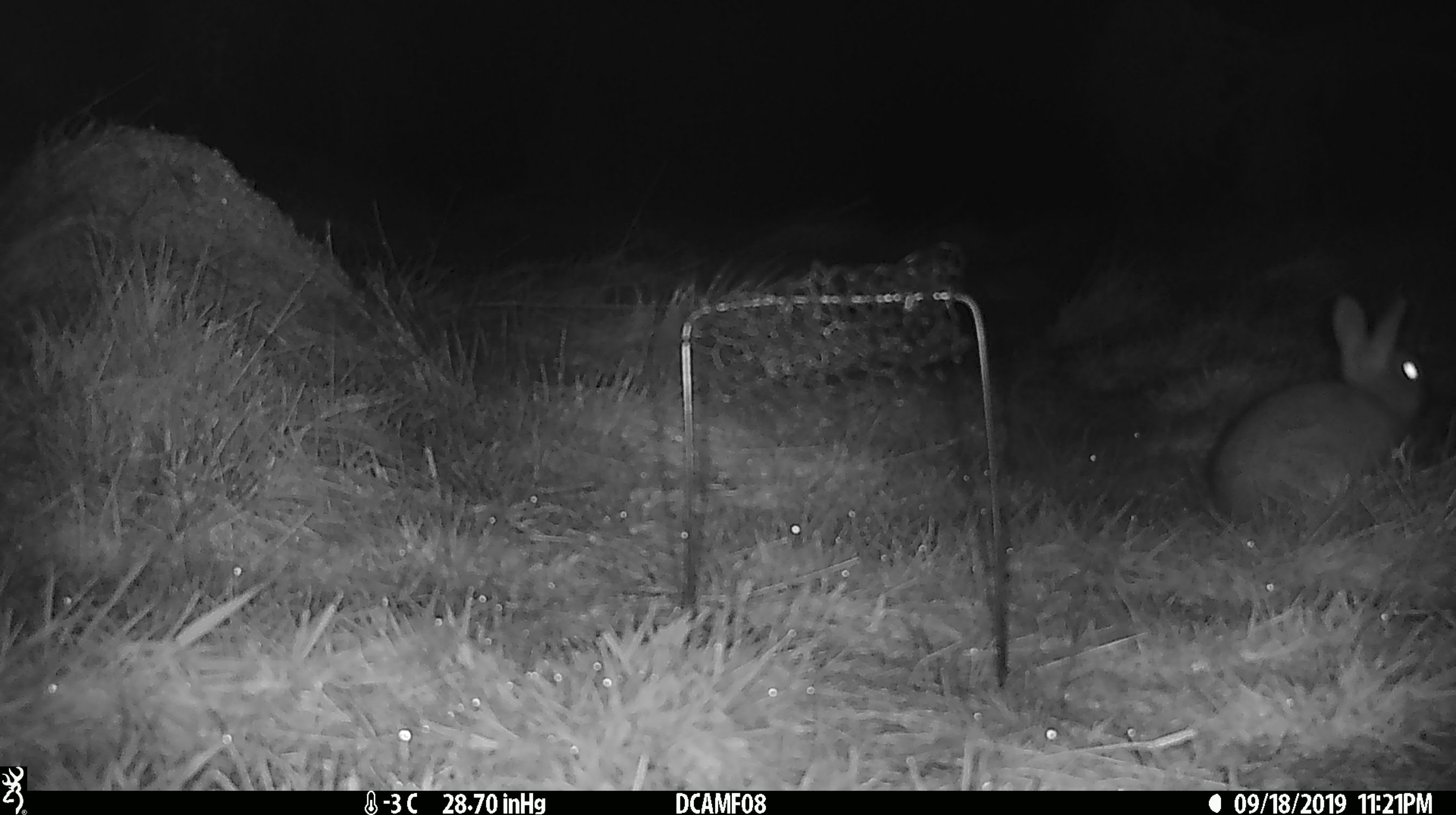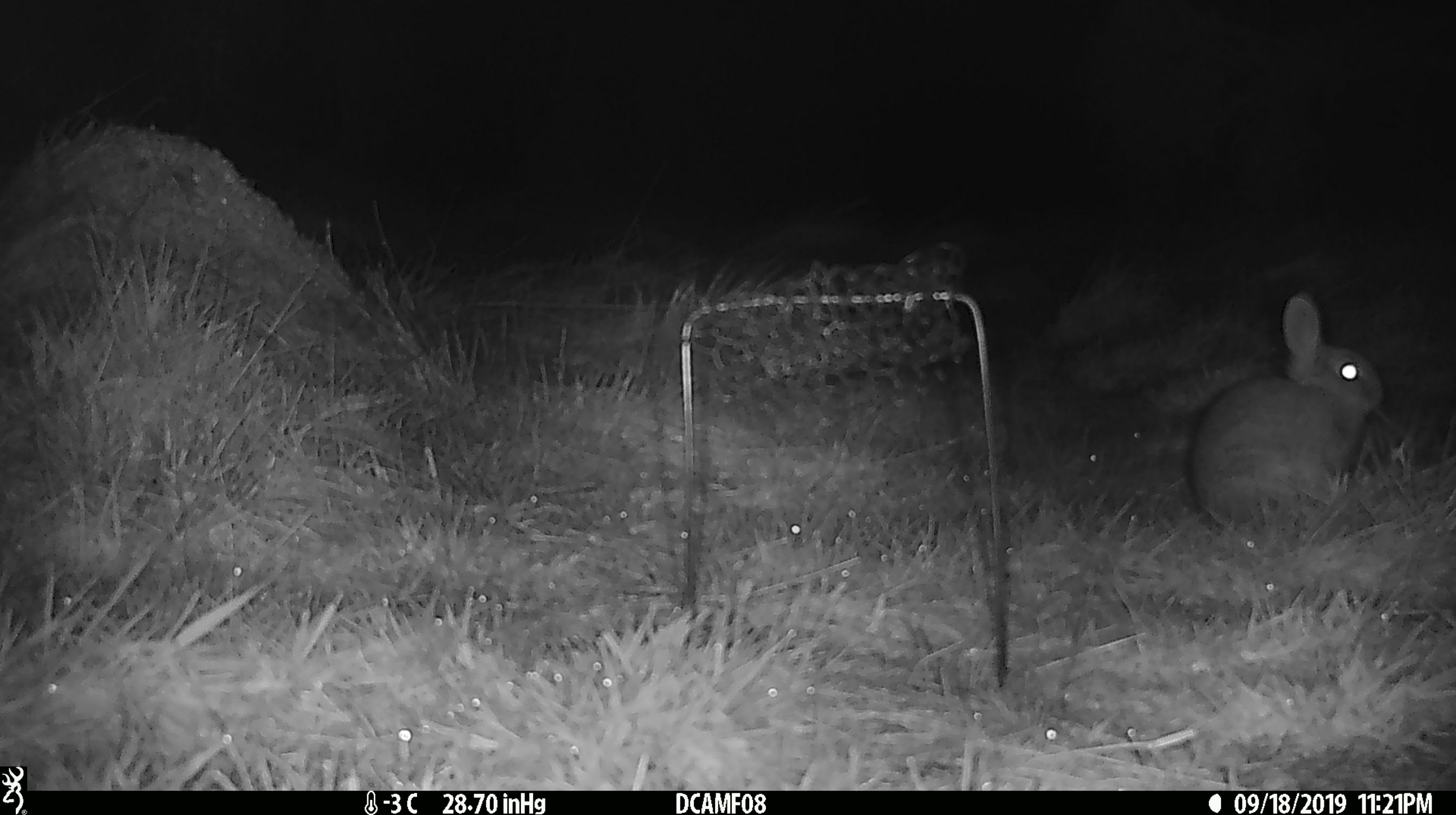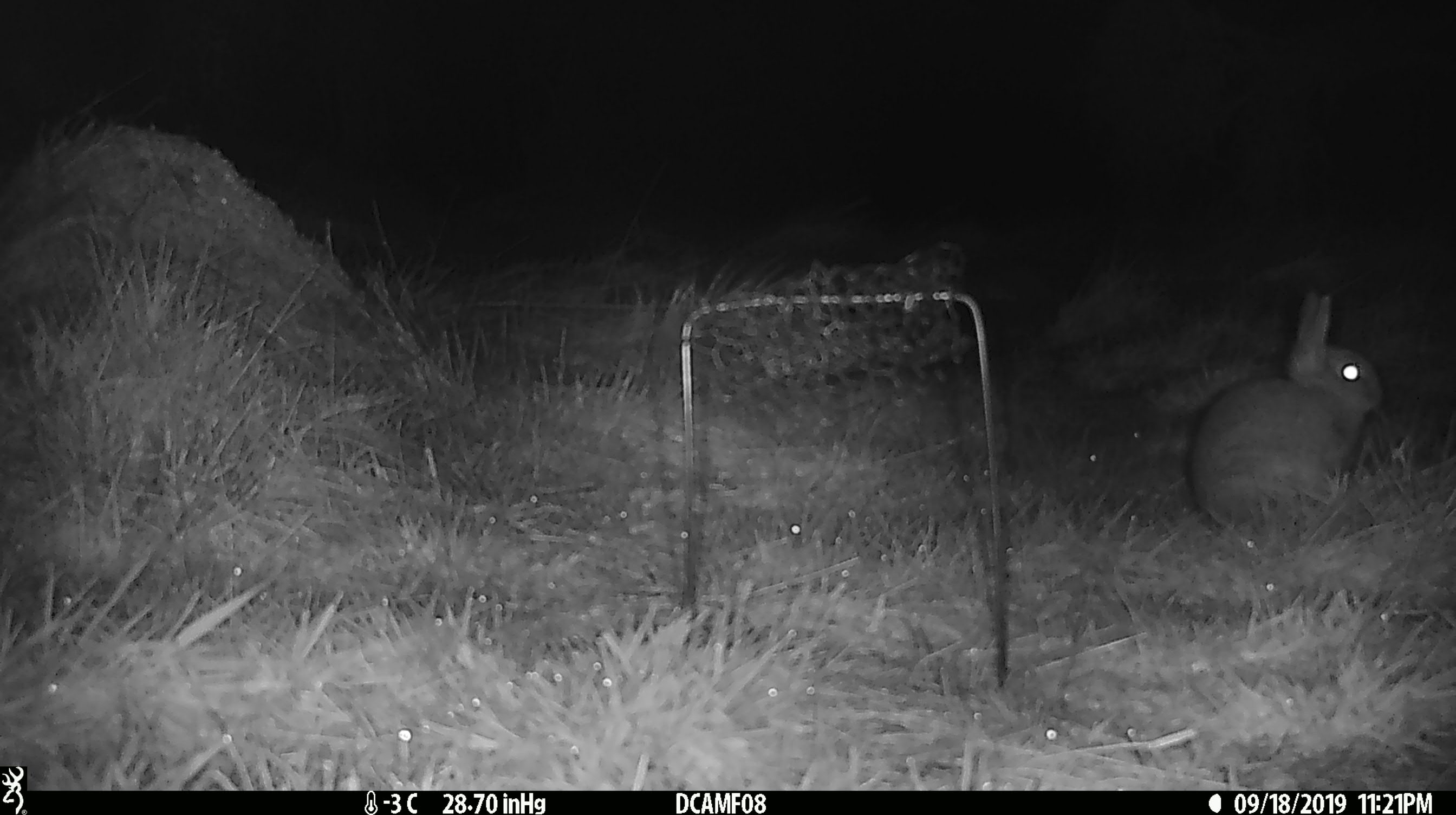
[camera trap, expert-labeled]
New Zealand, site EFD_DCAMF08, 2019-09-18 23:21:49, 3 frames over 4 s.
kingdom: Animalia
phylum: Chordata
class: Mammalia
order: Lagomorpha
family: Leporidae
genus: Oryctolagus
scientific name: Oryctolagus cuniculus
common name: european rabbit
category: rabbit